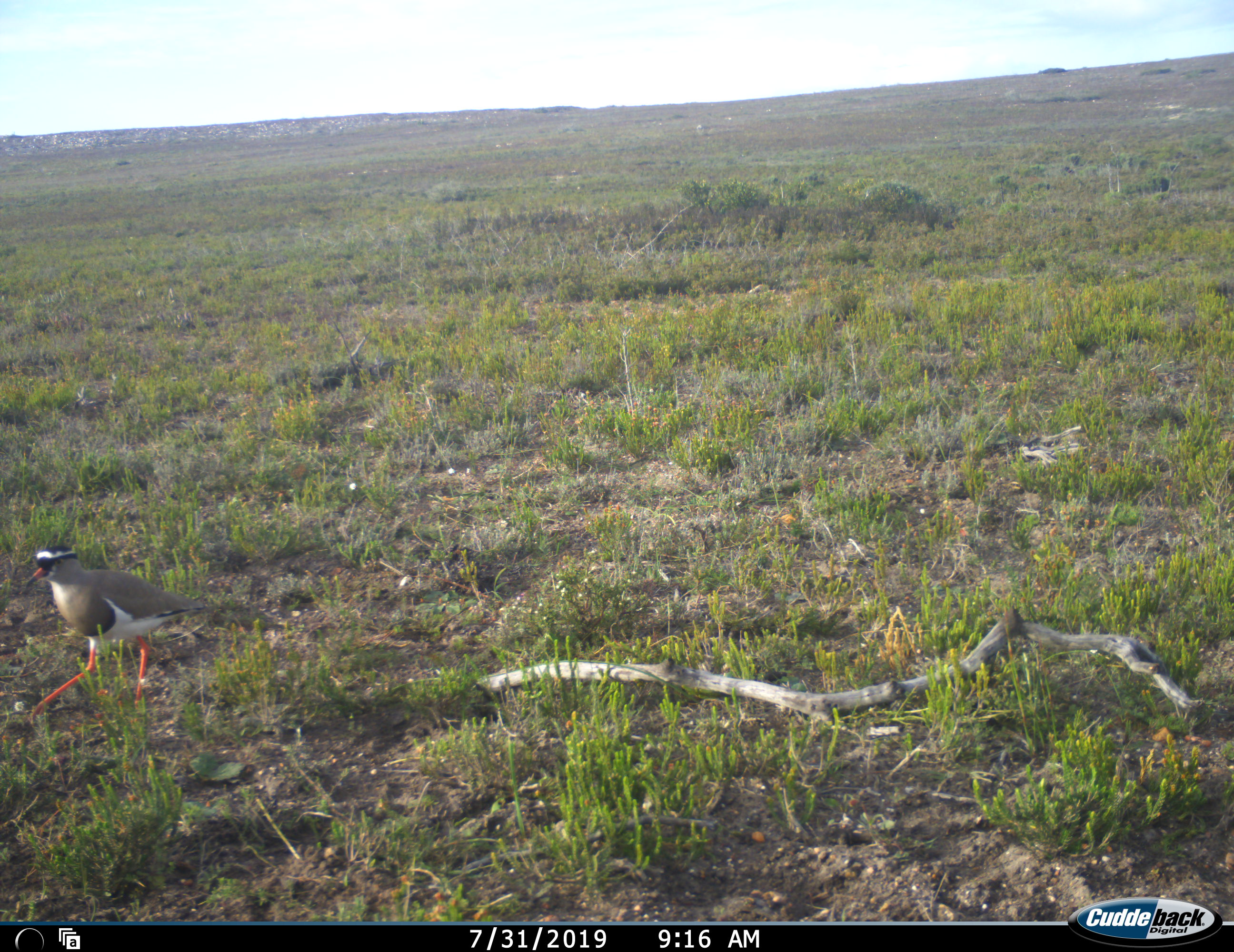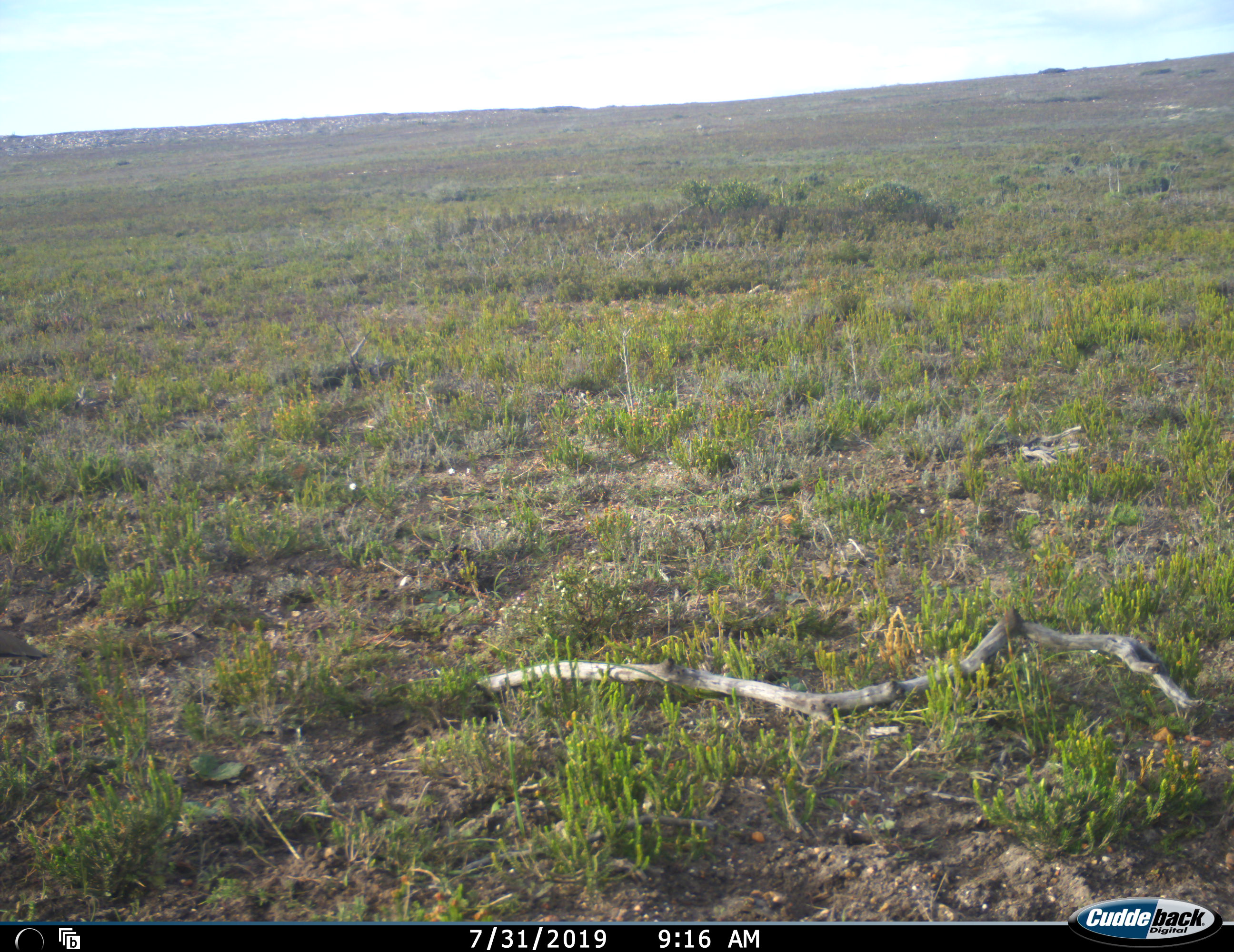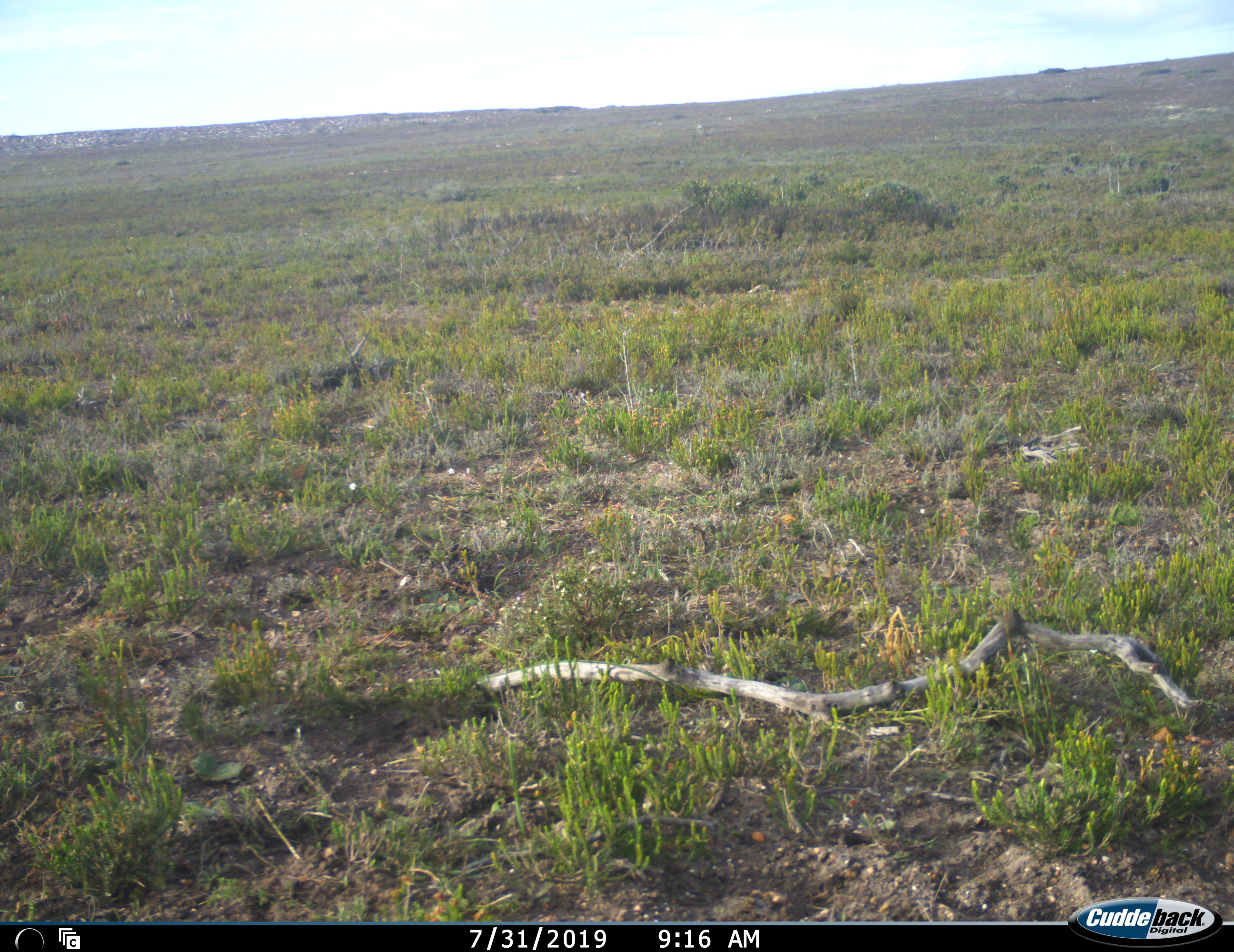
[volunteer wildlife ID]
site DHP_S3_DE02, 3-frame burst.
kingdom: Animalia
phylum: Chordata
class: Aves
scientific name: Aves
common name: bird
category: birdother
Birdother (bird) (Aves), count 1. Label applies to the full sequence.